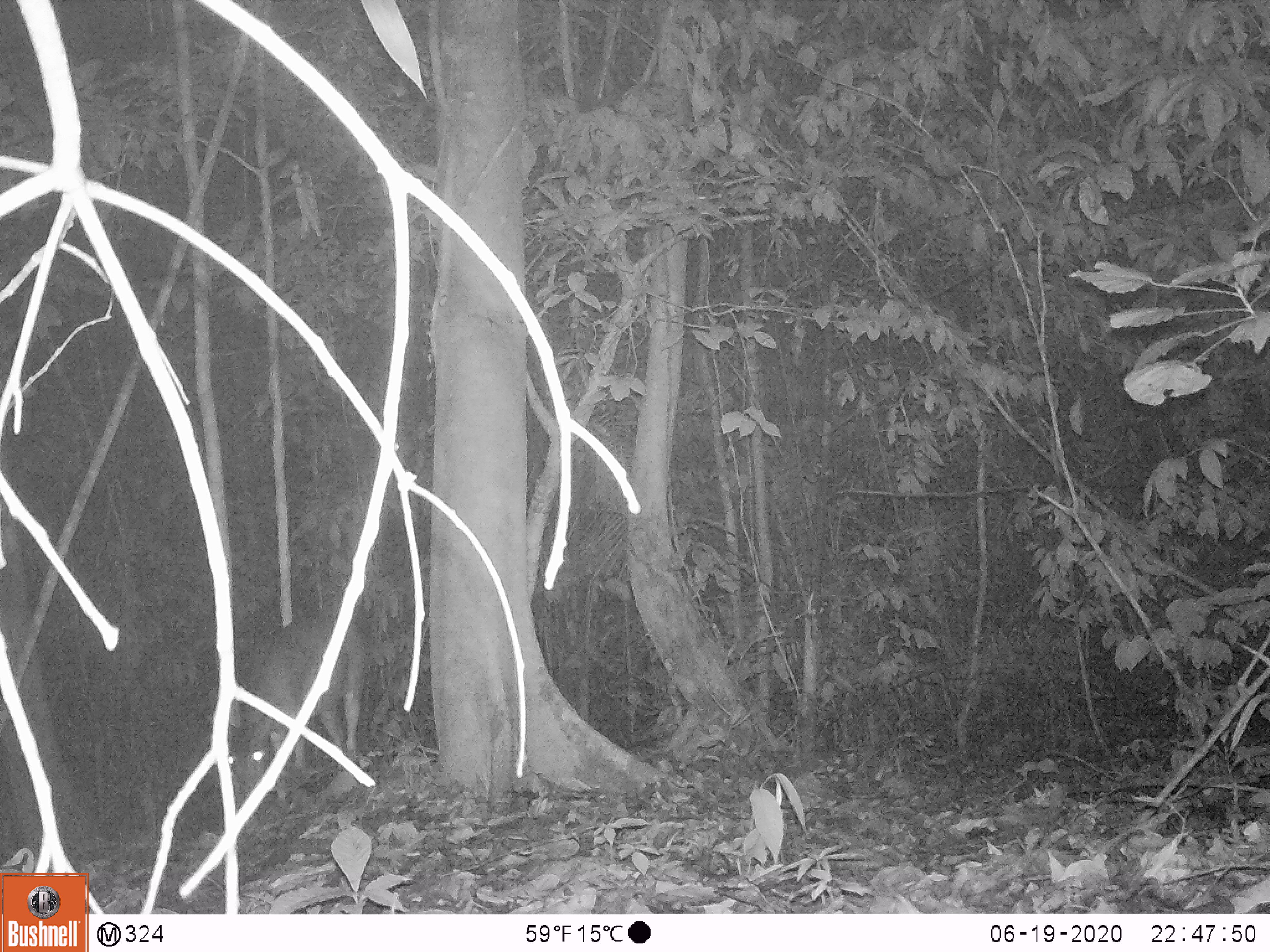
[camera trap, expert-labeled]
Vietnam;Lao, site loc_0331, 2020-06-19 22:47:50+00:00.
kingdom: Animalia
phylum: Chordata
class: Mammalia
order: Artiodactyla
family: Cervidae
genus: Muntiacus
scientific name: Muntiacus vuquangensis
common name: large-antlered muntjac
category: large antlered muntjac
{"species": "large antlered muntjac (large-antlered muntjac) (Muntiacus vuquangensis)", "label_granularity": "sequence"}